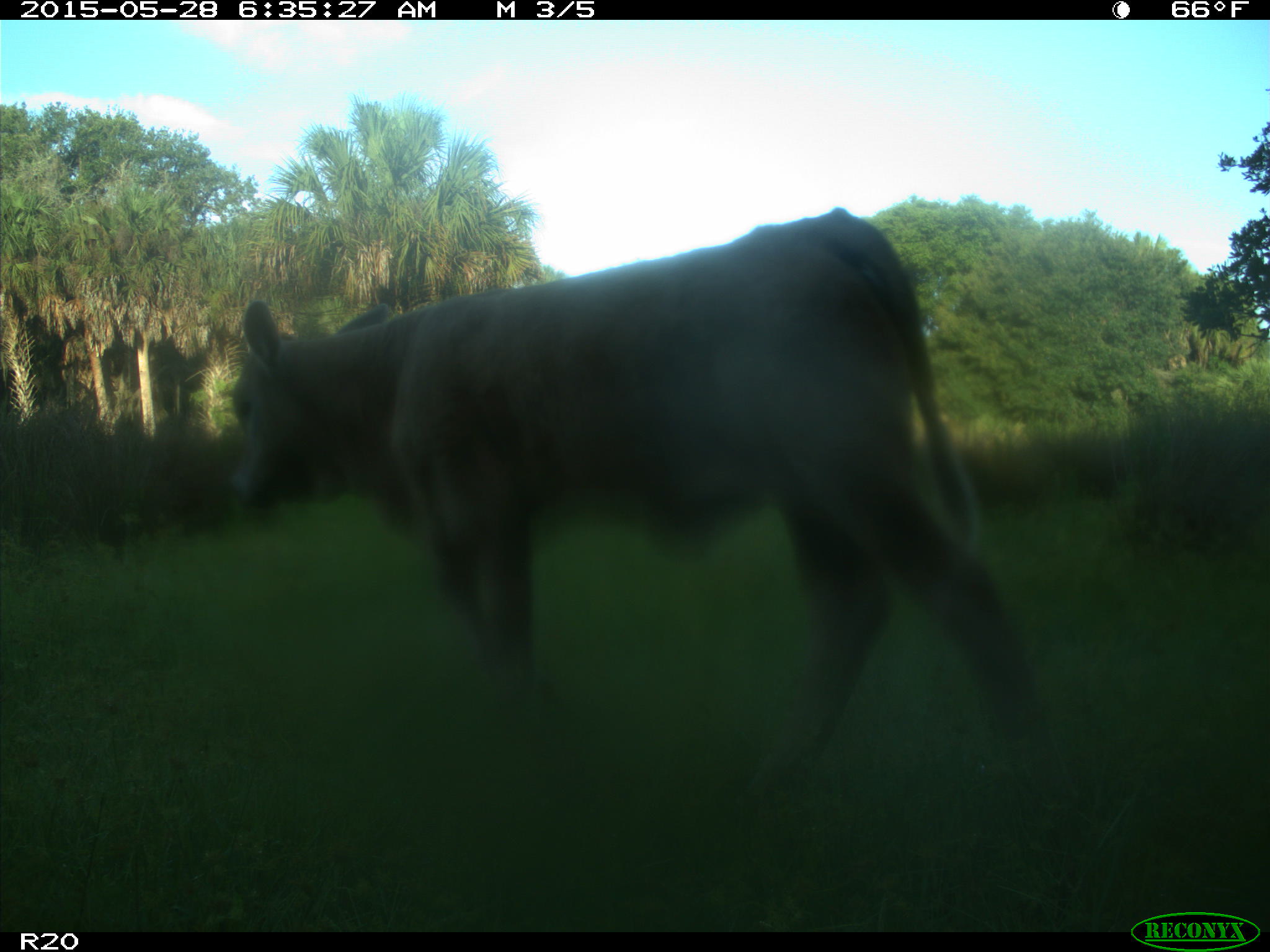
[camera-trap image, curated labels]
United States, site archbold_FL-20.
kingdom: Animalia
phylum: Chordata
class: Mammalia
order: Artiodactyla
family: Bovidae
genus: Bos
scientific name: Bos taurus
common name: domestic cow